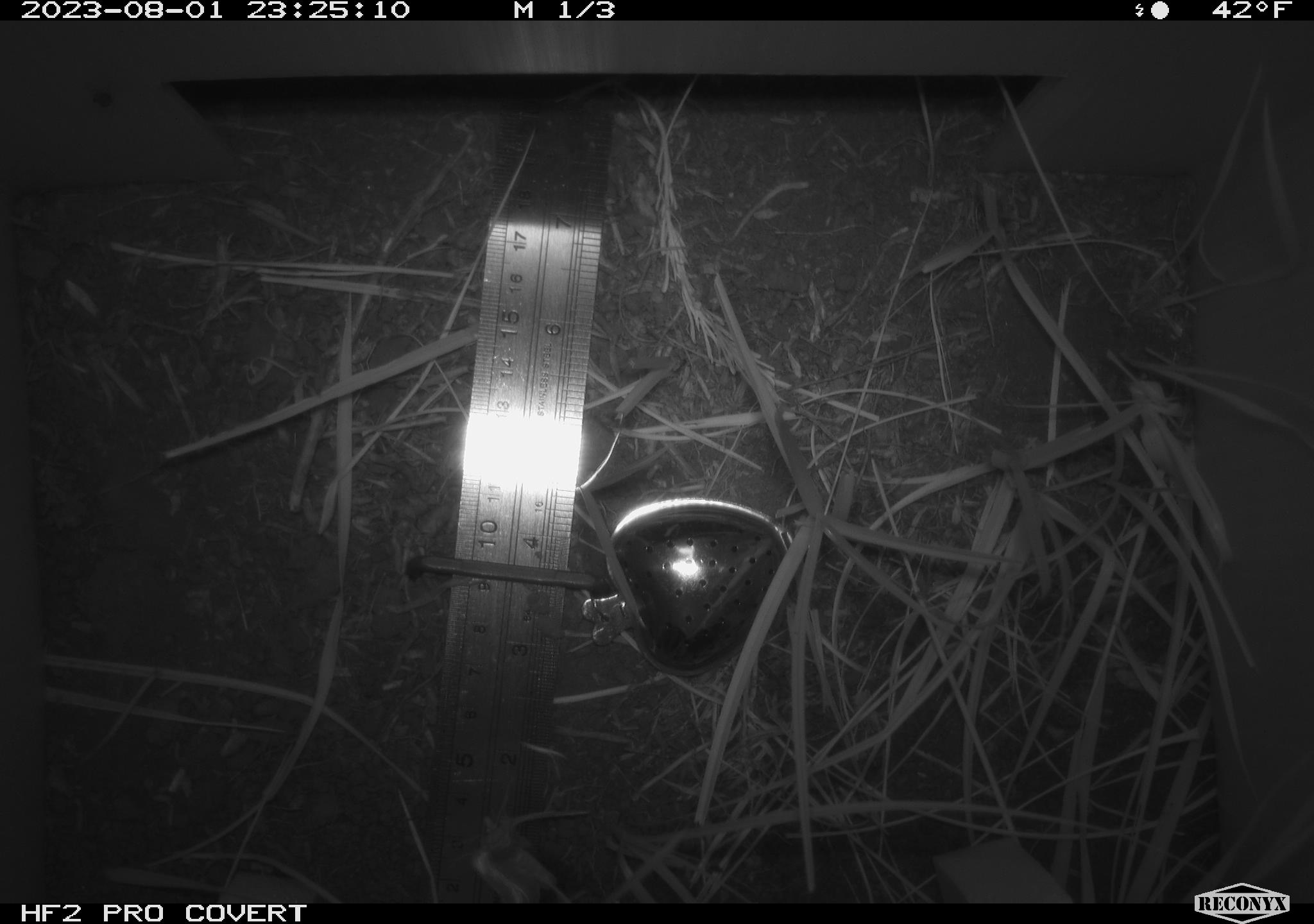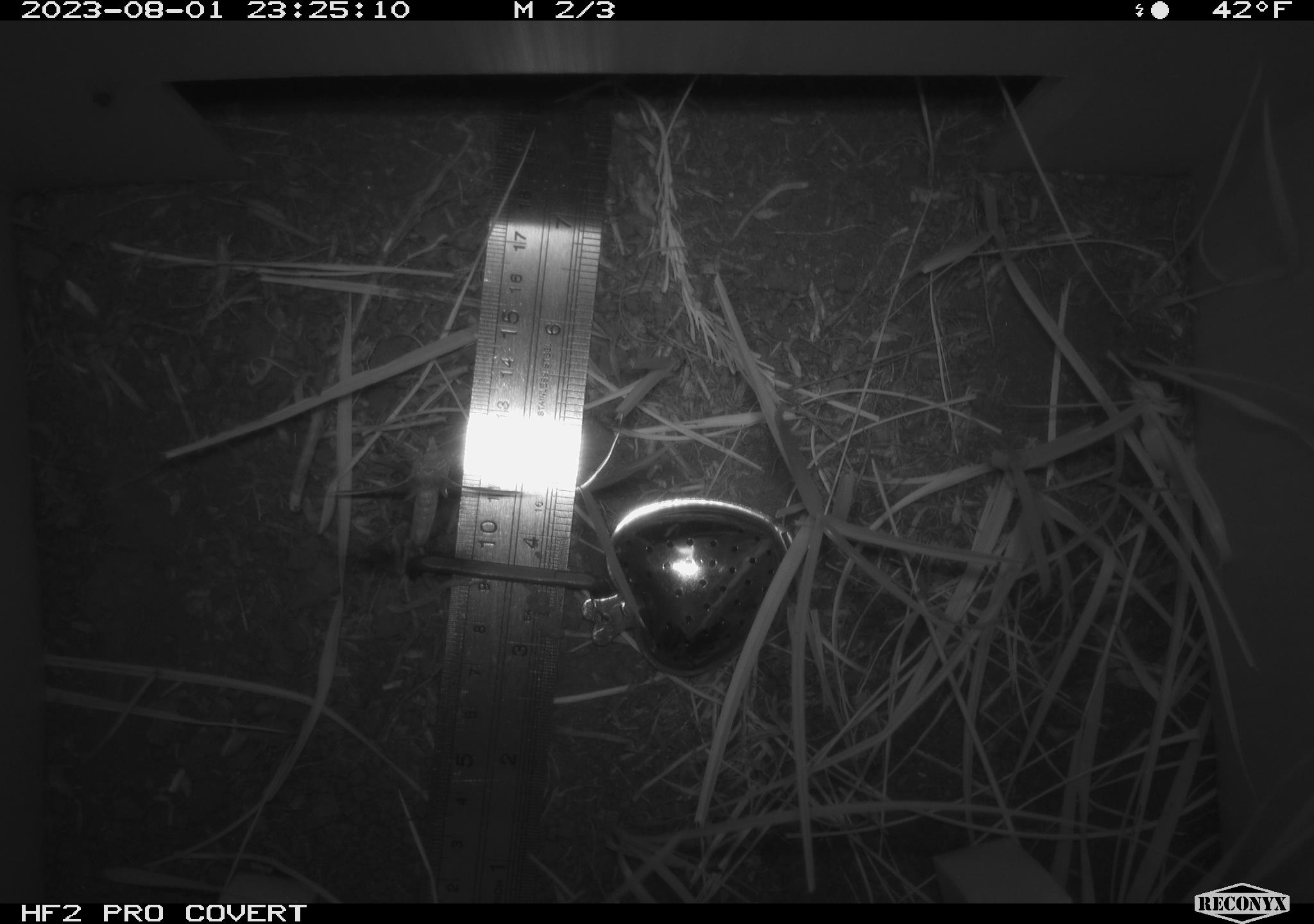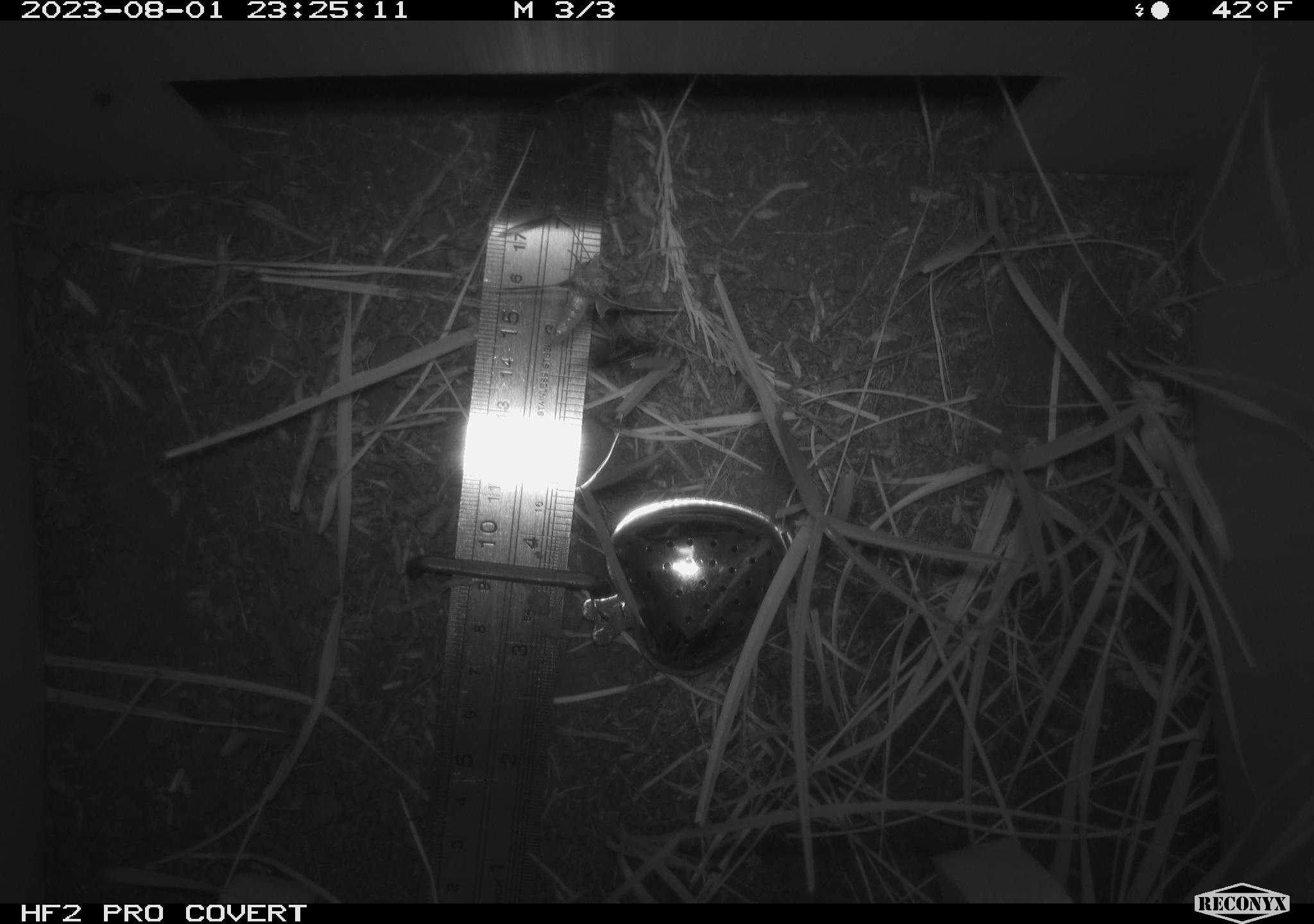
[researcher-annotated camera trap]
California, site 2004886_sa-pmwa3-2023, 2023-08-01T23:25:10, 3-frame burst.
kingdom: Animalia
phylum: Arthropoda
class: Insecta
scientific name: Insecta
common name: insect